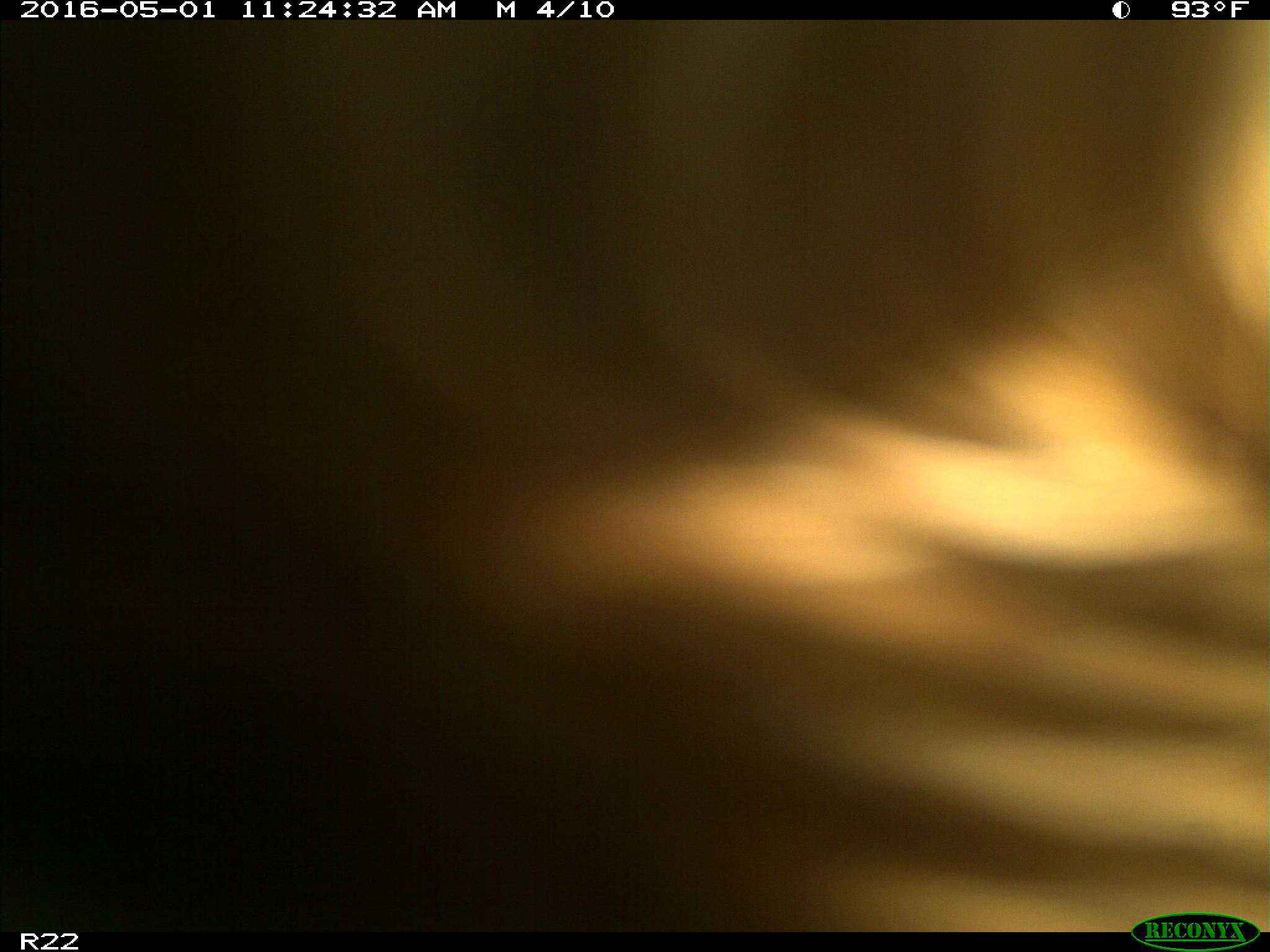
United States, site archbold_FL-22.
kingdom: Animalia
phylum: Chordata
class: Mammalia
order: Artiodactyla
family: Bovidae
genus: Bos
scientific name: Bos taurus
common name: domestic cow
Bos taurus (domestic cow).